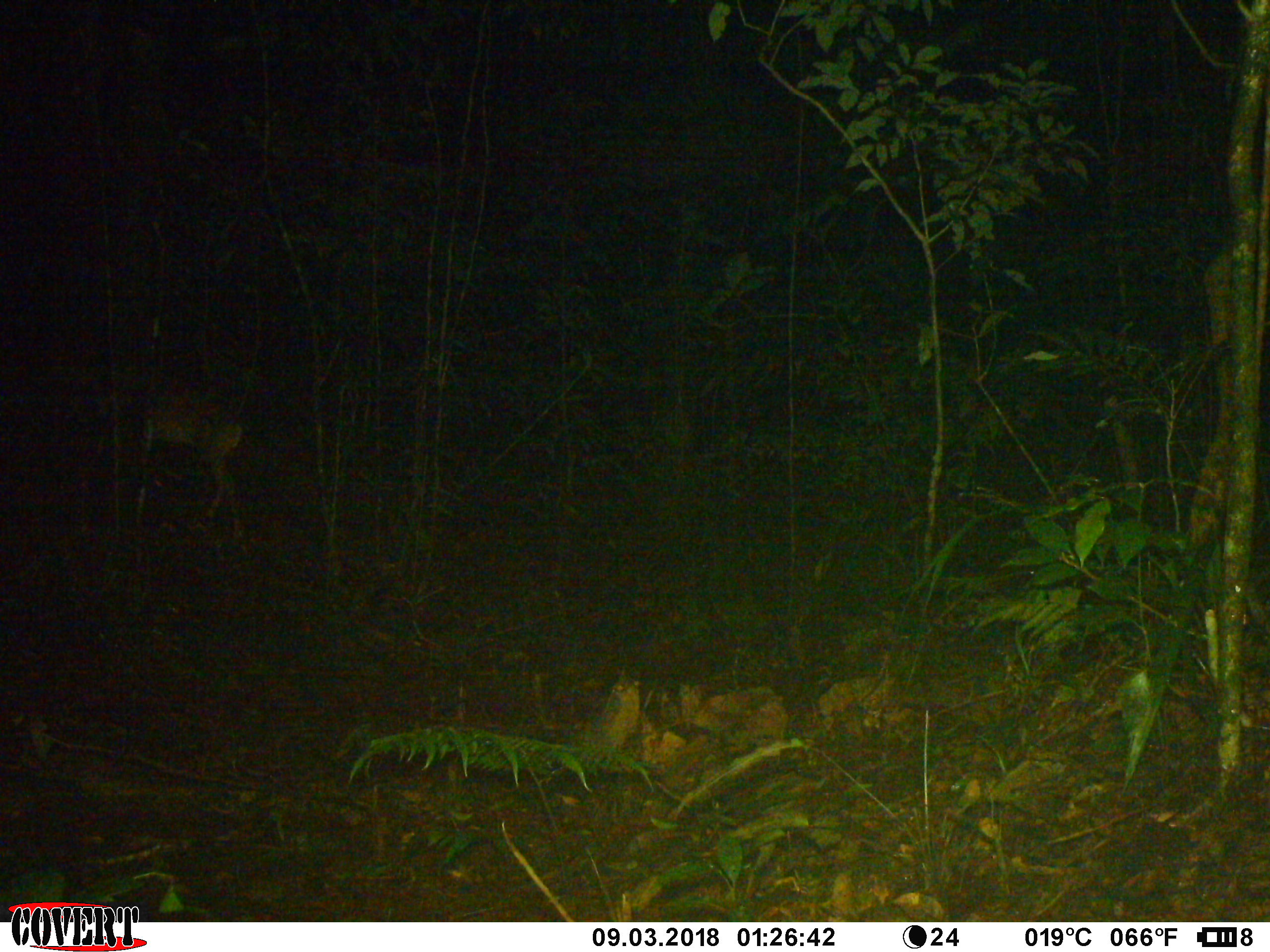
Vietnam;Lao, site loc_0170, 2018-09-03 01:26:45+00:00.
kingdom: Animalia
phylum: Chordata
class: Mammalia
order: Artiodactyla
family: Cervidae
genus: Muntiacus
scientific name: Muntiacus vuquangensis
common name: large-antlered muntjac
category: large antlered muntjac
Large antlered muntjac (large-antlered muntjac) (Muntiacus vuquangensis). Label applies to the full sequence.